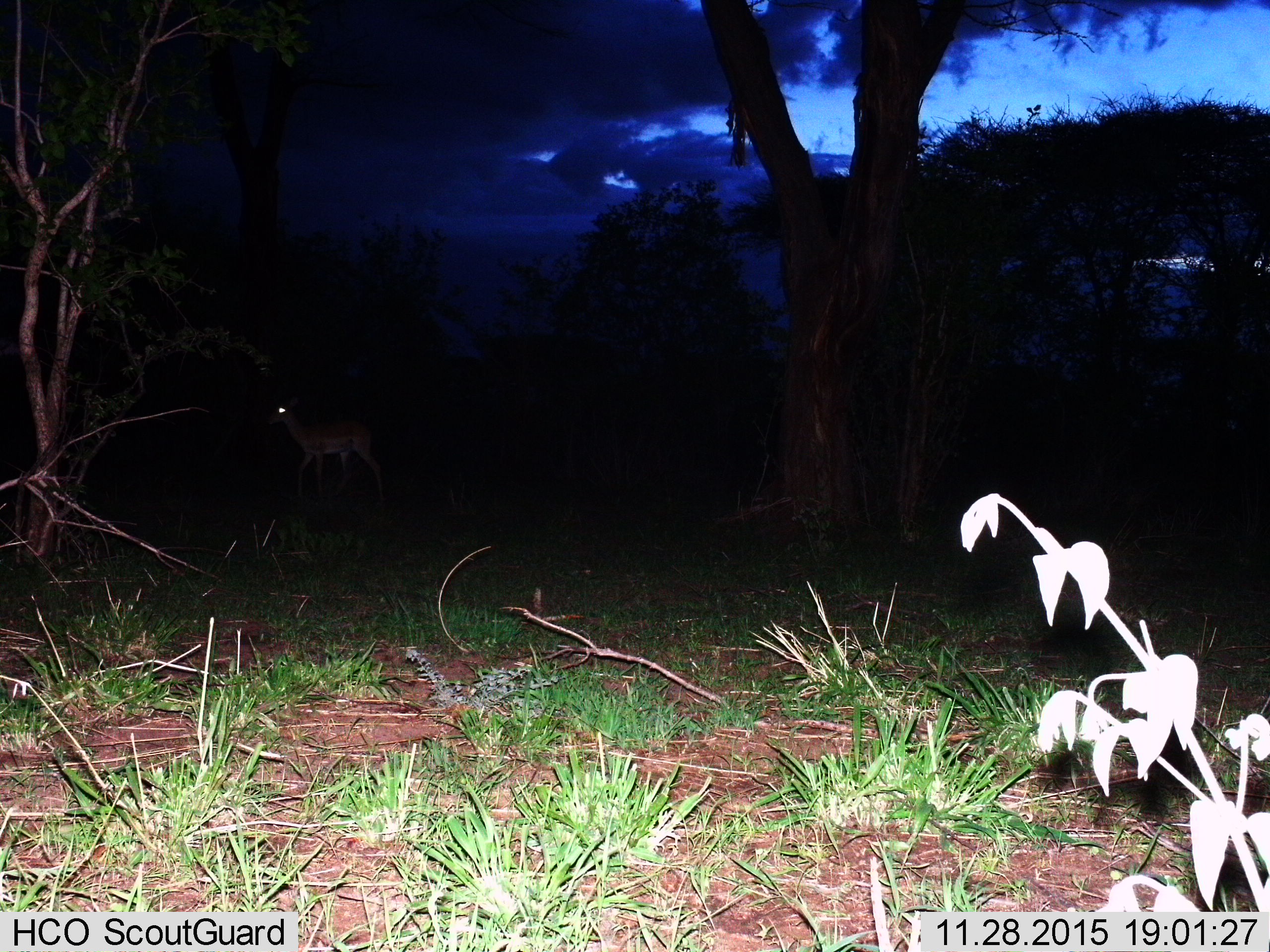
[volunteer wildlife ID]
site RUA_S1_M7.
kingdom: Animalia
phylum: Chordata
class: Mammalia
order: Artiodactyla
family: Bovidae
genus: Aepyceros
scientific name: Aepyceros melampus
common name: impala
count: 1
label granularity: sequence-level